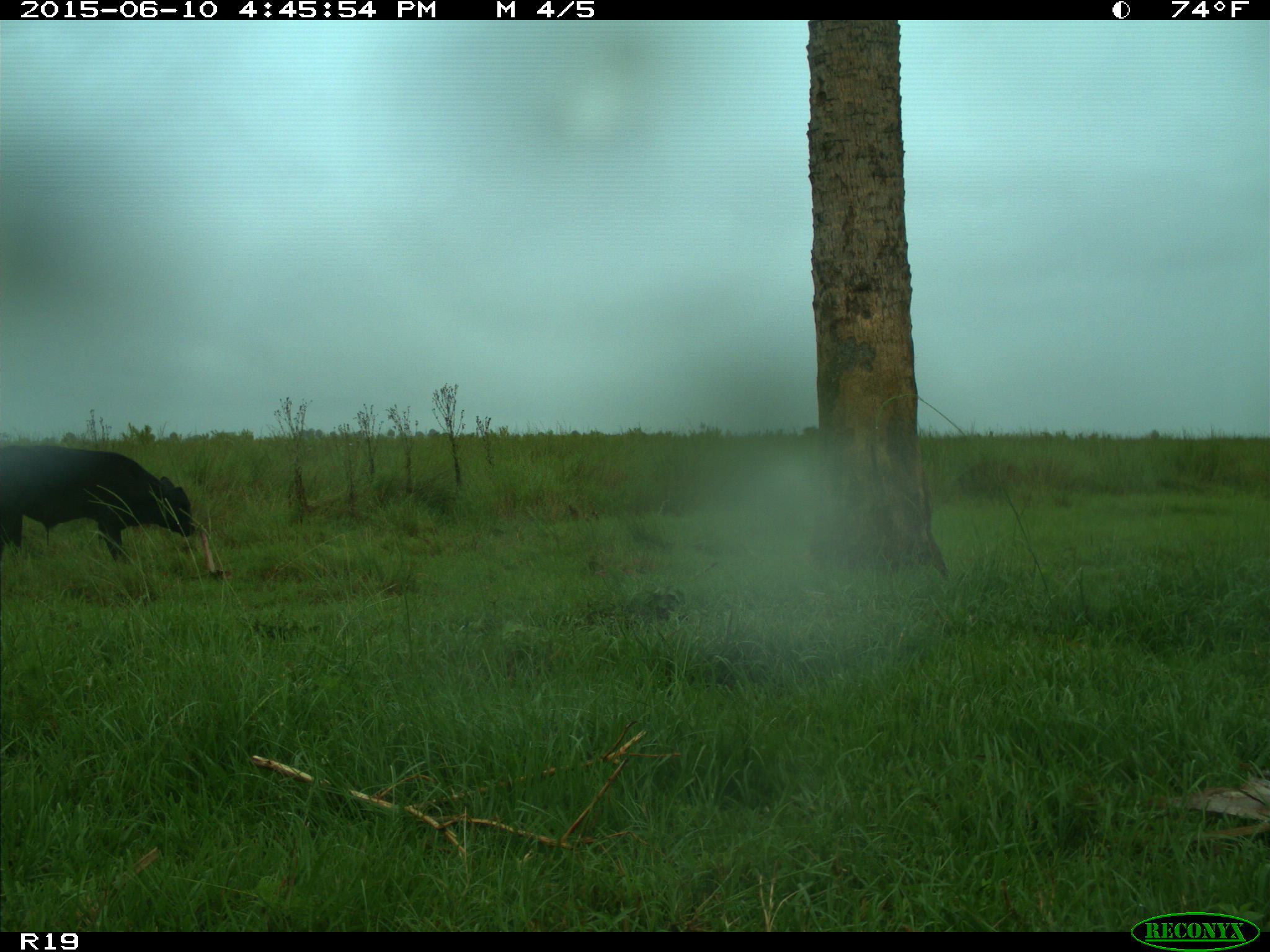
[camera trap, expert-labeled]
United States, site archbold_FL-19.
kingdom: Animalia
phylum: Chordata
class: Mammalia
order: Artiodactyla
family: Bovidae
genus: Bos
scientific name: Bos taurus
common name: domestic cow